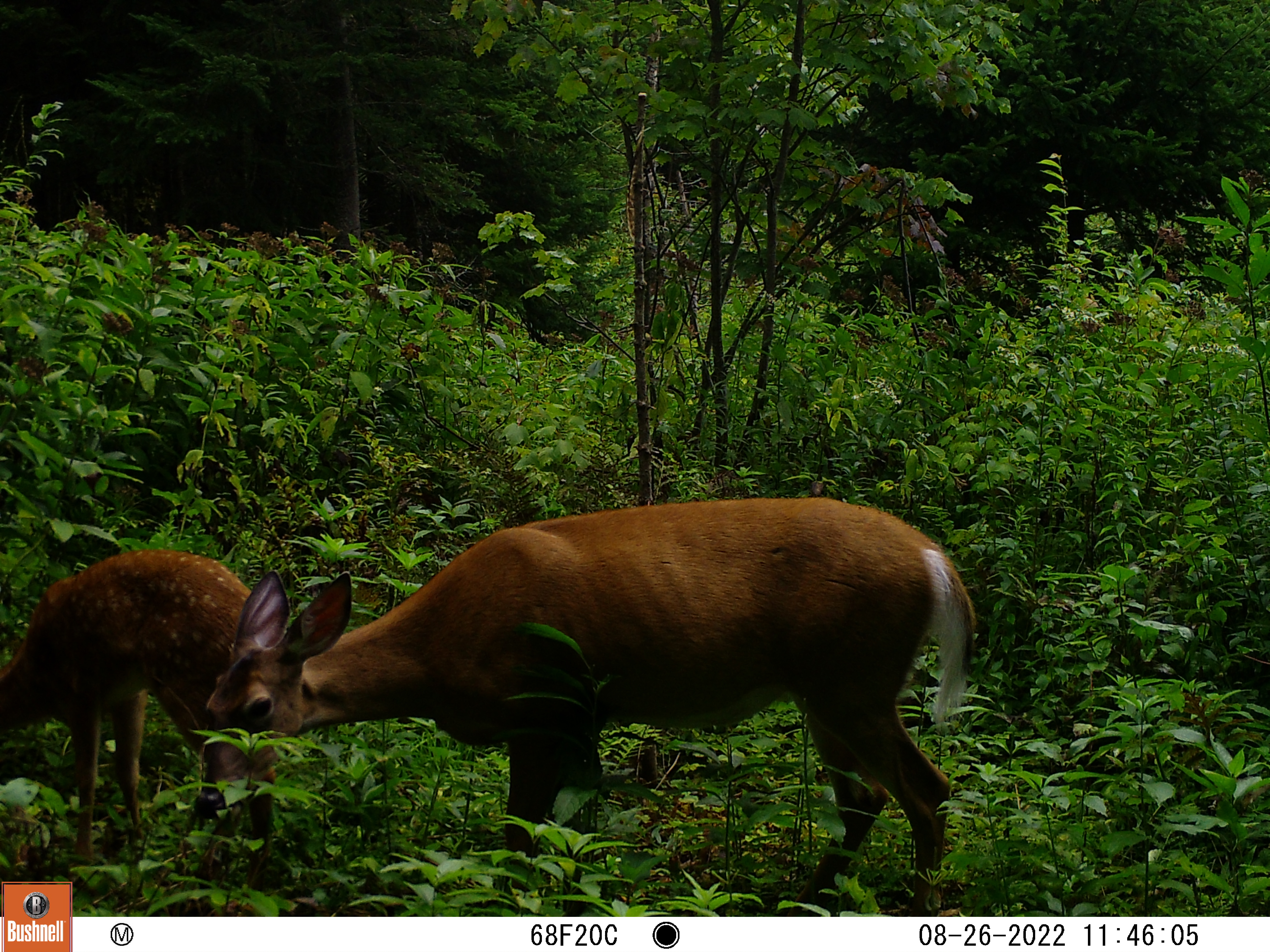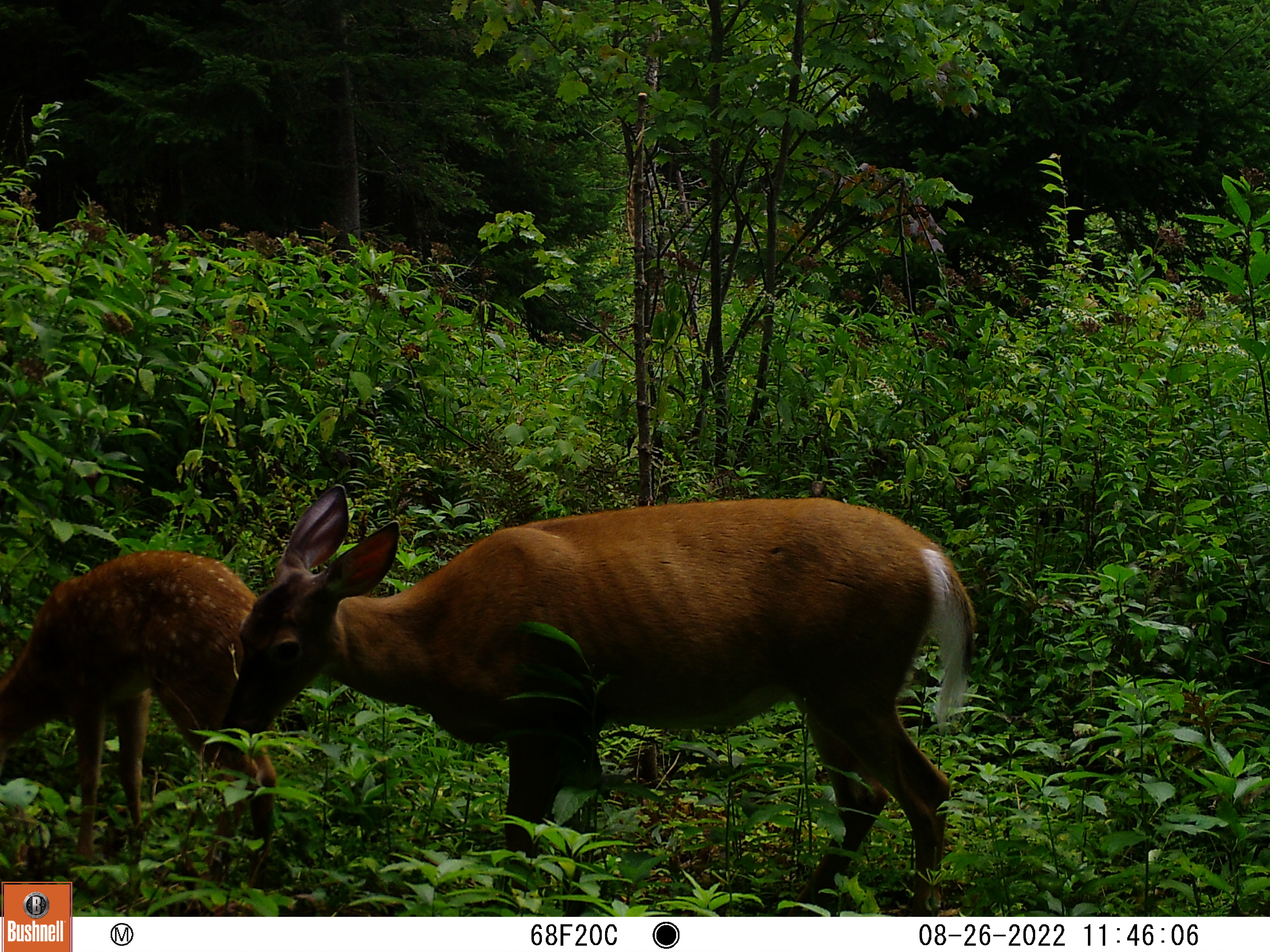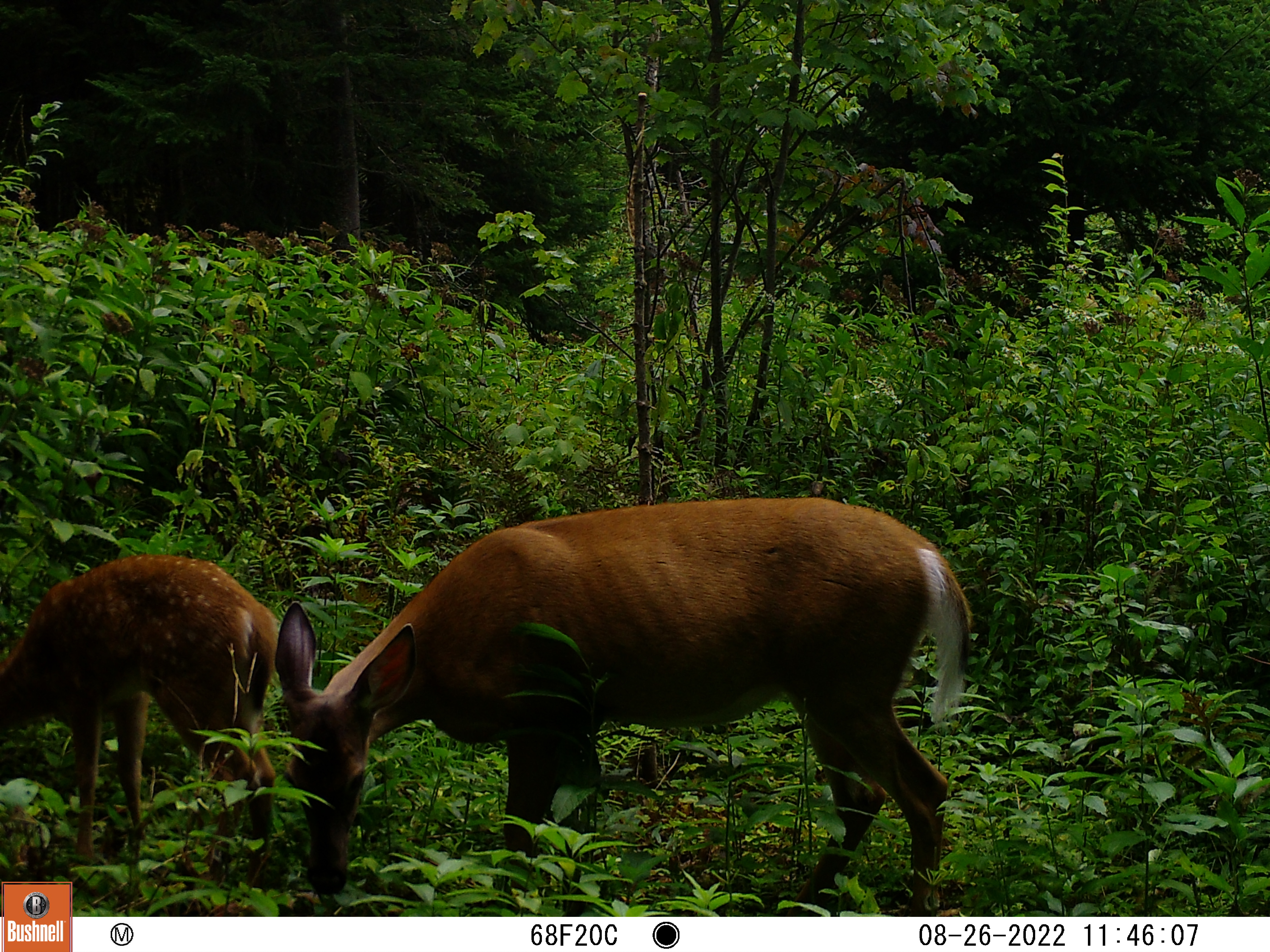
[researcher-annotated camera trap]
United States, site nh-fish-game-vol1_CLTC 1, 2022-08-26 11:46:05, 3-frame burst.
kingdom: Animalia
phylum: Chordata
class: Mammalia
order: Artiodactyla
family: Cervidae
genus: Odocoileus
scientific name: Odocoileus virginianus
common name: white-tailed deer